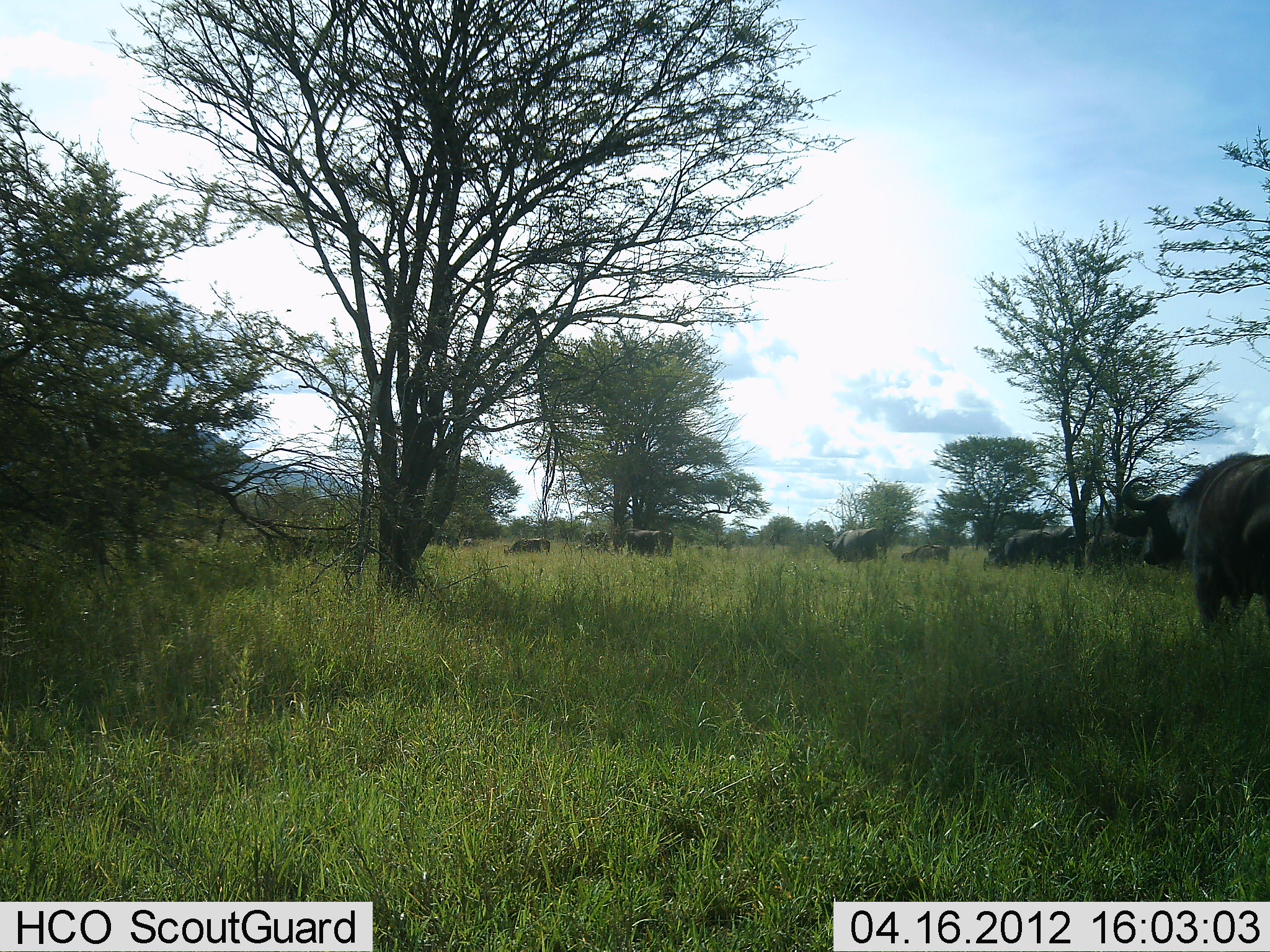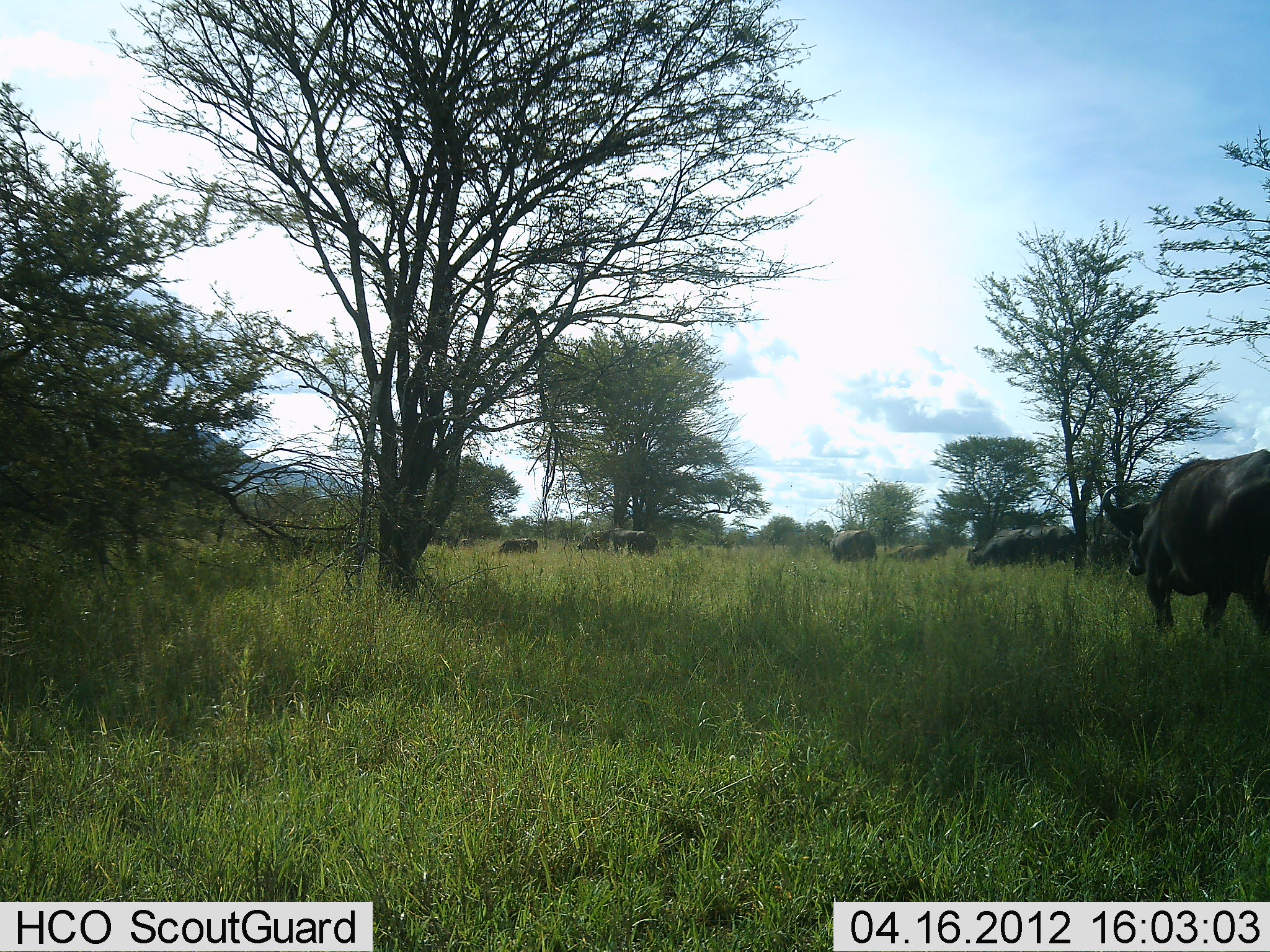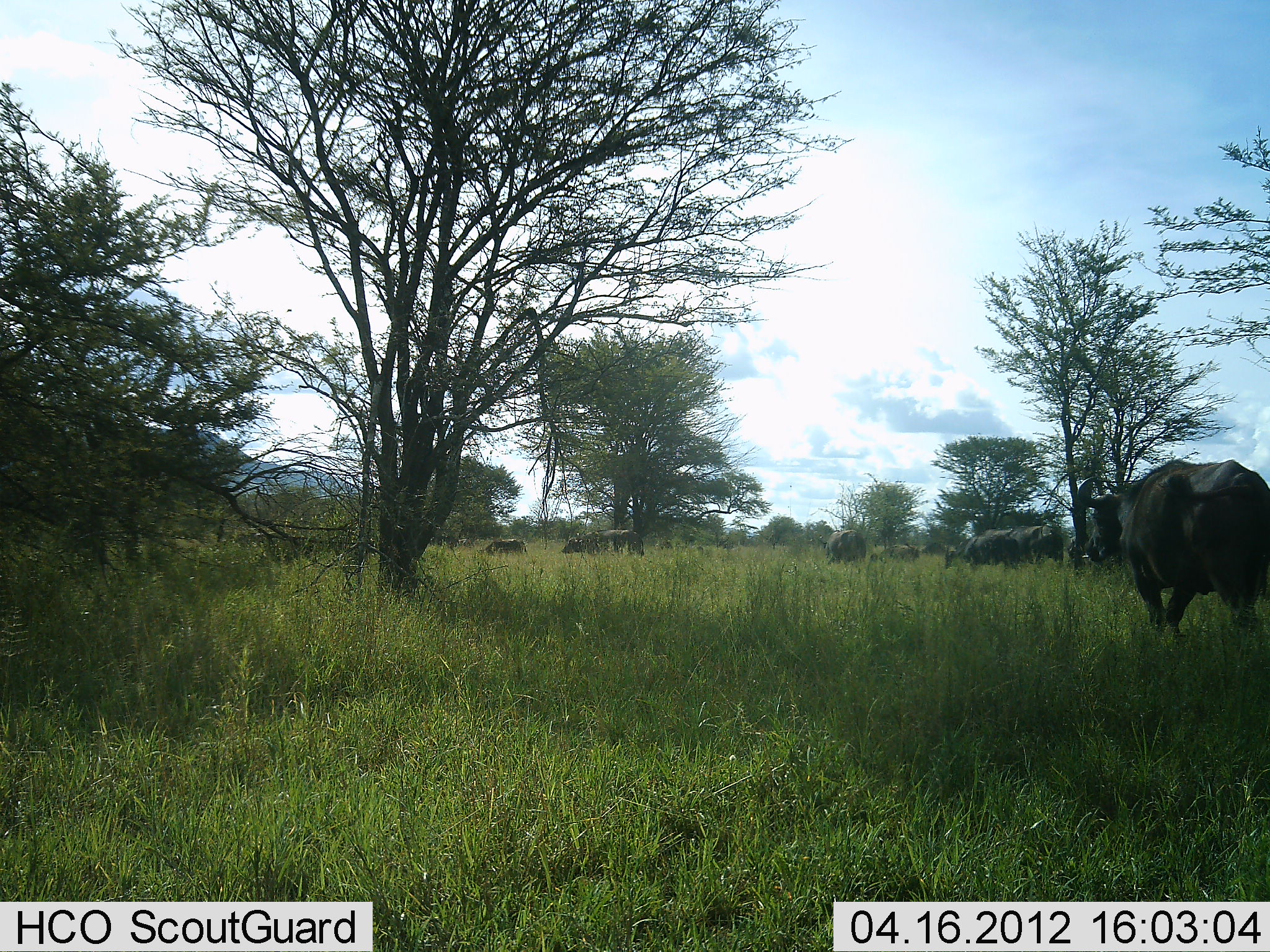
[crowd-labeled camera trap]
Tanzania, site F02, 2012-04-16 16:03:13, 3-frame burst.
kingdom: Animalia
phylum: Chordata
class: Mammalia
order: Artiodactyla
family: Bovidae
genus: Syncerus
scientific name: Syncerus caffer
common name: cape buffalo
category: buffalo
Buffalo (cape buffalo) (Syncerus caffer), count 8. Behavior (volunteer vote fractions): standing 11%, resting 0%, moving 100%, interacting 0%. Young present (vote fraction): 11%. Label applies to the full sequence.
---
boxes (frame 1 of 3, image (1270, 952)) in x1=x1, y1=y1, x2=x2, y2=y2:
animal: x1=1108, y1=452, x2=1270, y2=628; x1=821, y1=528, x2=888, y2=567; x1=900, y1=544, x2=952, y2=564; x1=502, y1=539, x2=551, y2=555; x1=582, y1=531, x2=612, y2=552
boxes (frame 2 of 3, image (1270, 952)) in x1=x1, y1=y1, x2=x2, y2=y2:
animal: x1=1100, y1=449, x2=1269, y2=641; x1=820, y1=529, x2=878, y2=564; x1=886, y1=545, x2=935, y2=563; x1=499, y1=537, x2=539, y2=553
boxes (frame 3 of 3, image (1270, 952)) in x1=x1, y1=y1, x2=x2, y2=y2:
animal: x1=1075, y1=458, x2=1270, y2=641; x1=818, y1=529, x2=866, y2=561; x1=871, y1=545, x2=922, y2=561; x1=484, y1=540, x2=528, y2=554